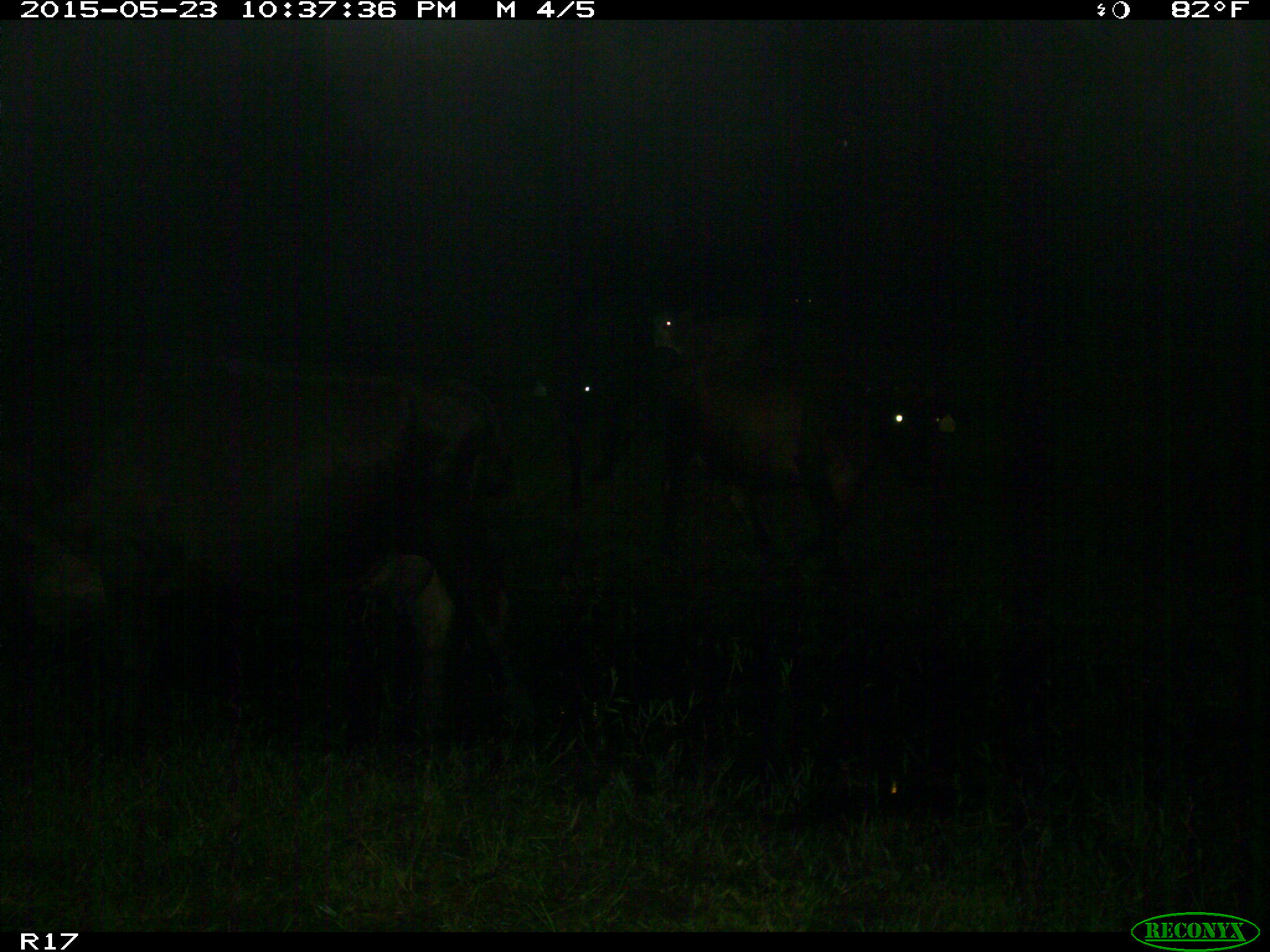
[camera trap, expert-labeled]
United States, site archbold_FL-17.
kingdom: Animalia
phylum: Chordata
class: Mammalia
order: Artiodactyla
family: Bovidae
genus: Bos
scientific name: Bos taurus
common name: domestic cow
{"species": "Bos taurus (domestic cow)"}